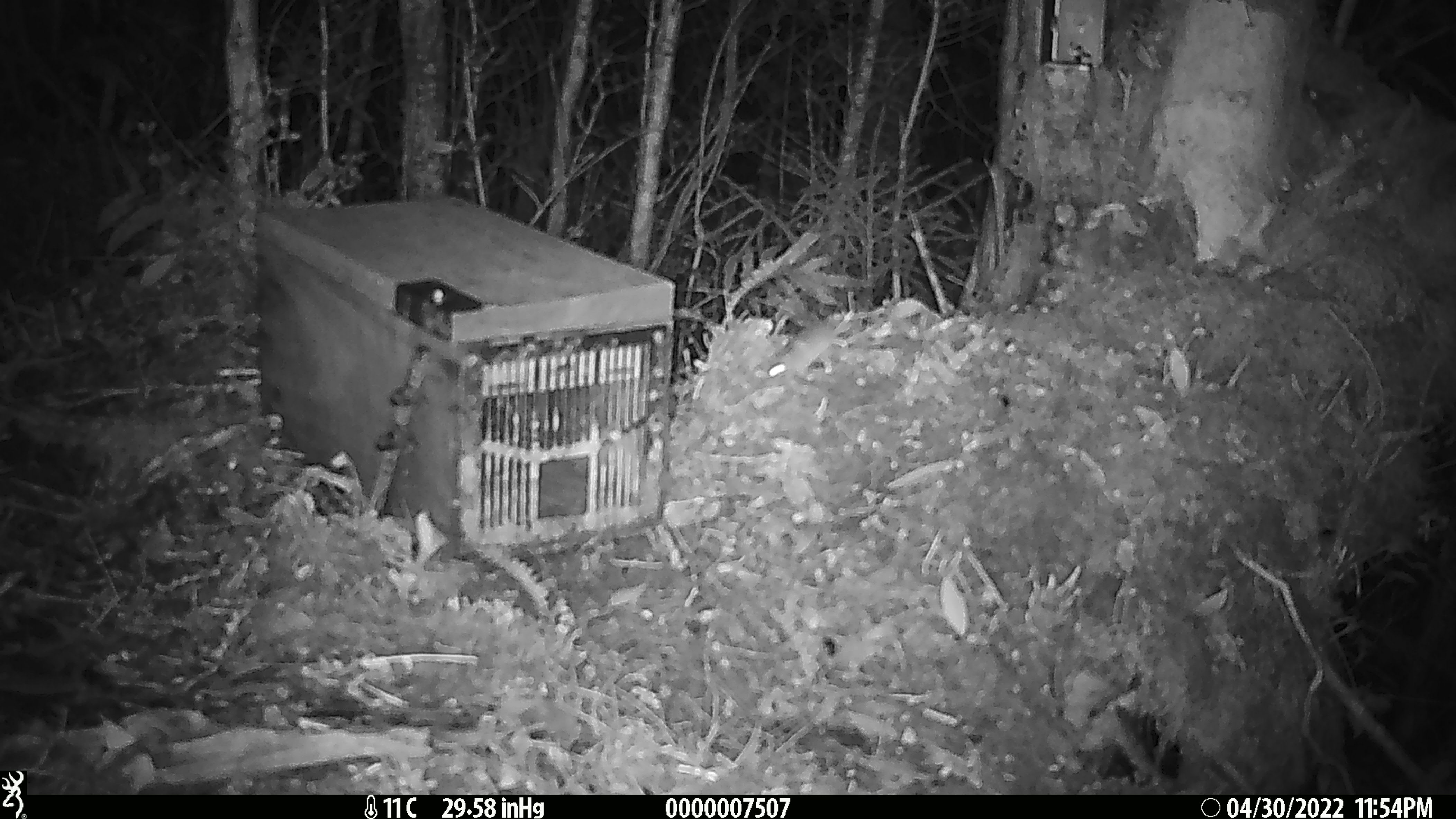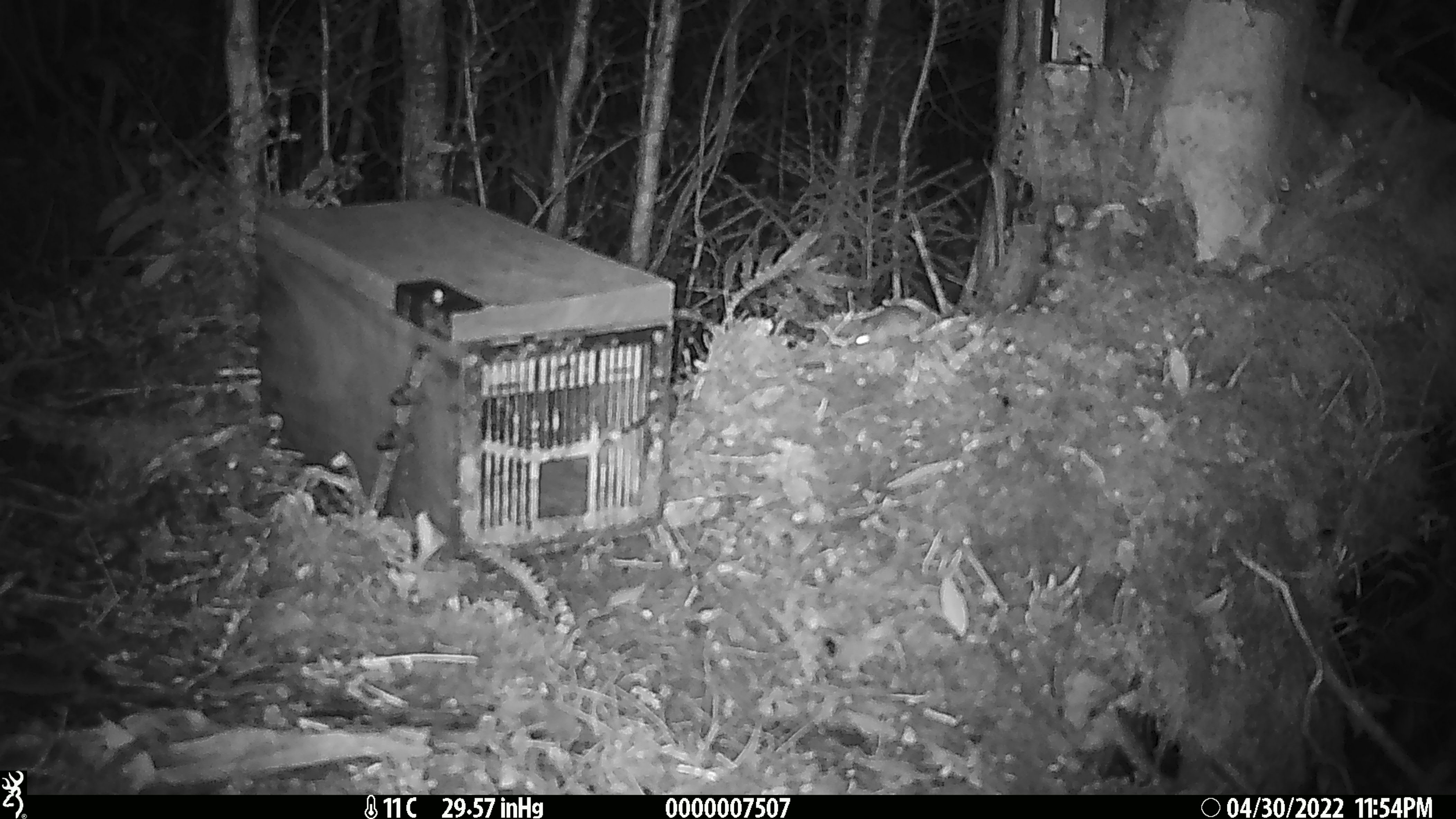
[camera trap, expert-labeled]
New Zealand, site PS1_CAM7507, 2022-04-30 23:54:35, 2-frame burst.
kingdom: Animalia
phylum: Chordata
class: Mammalia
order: Rodentia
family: Muridae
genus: Mus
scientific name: Mus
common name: mouse